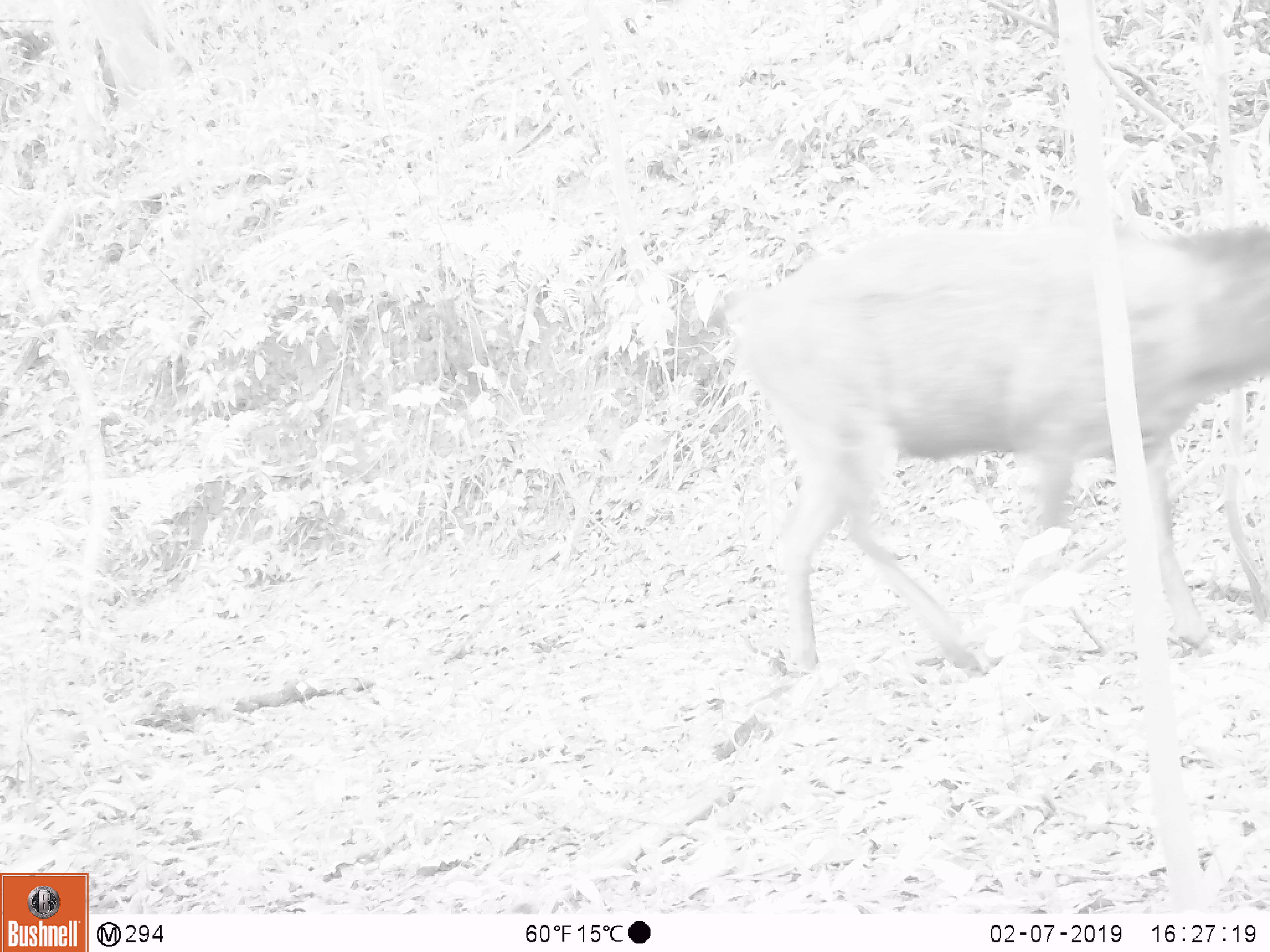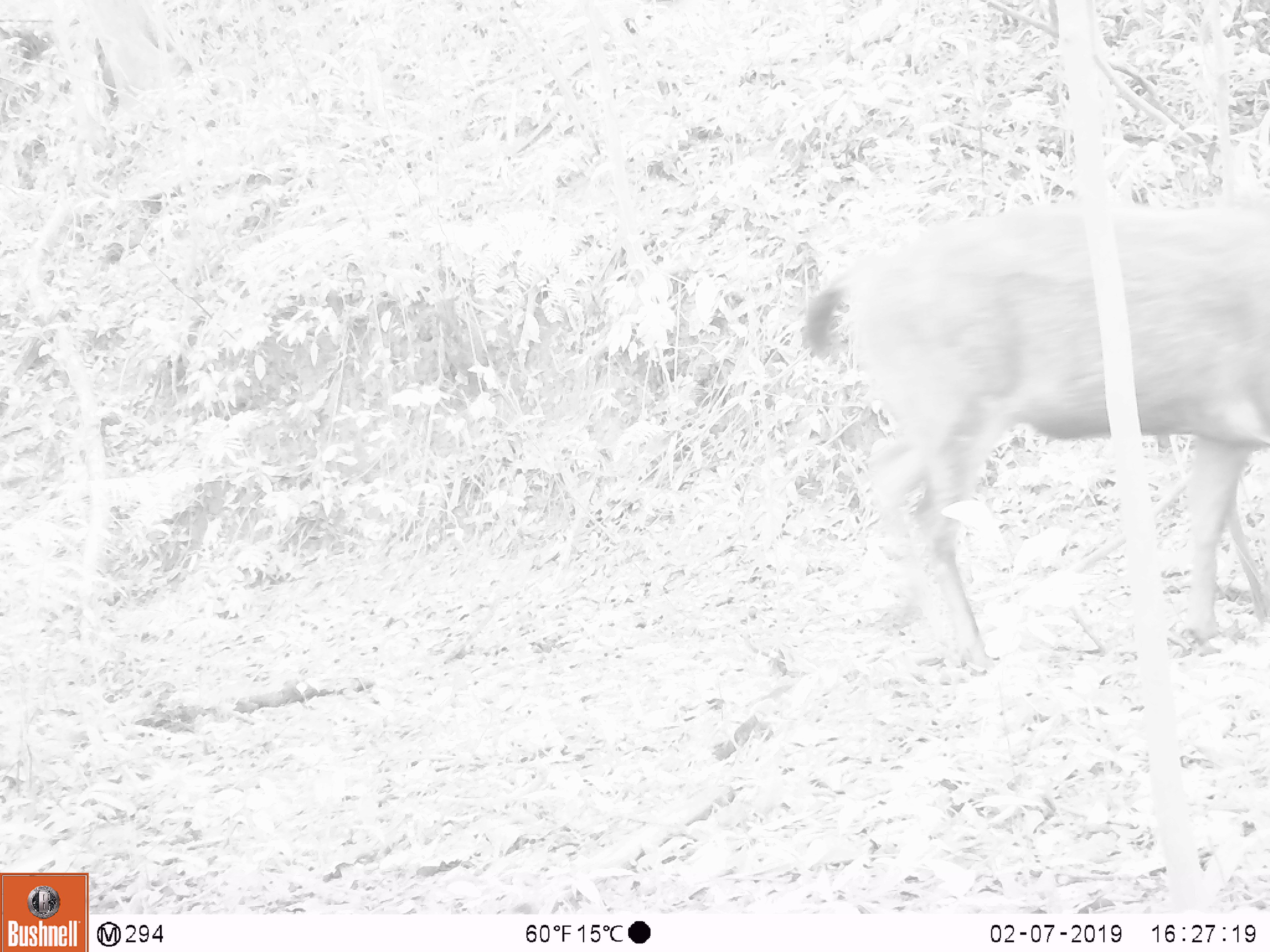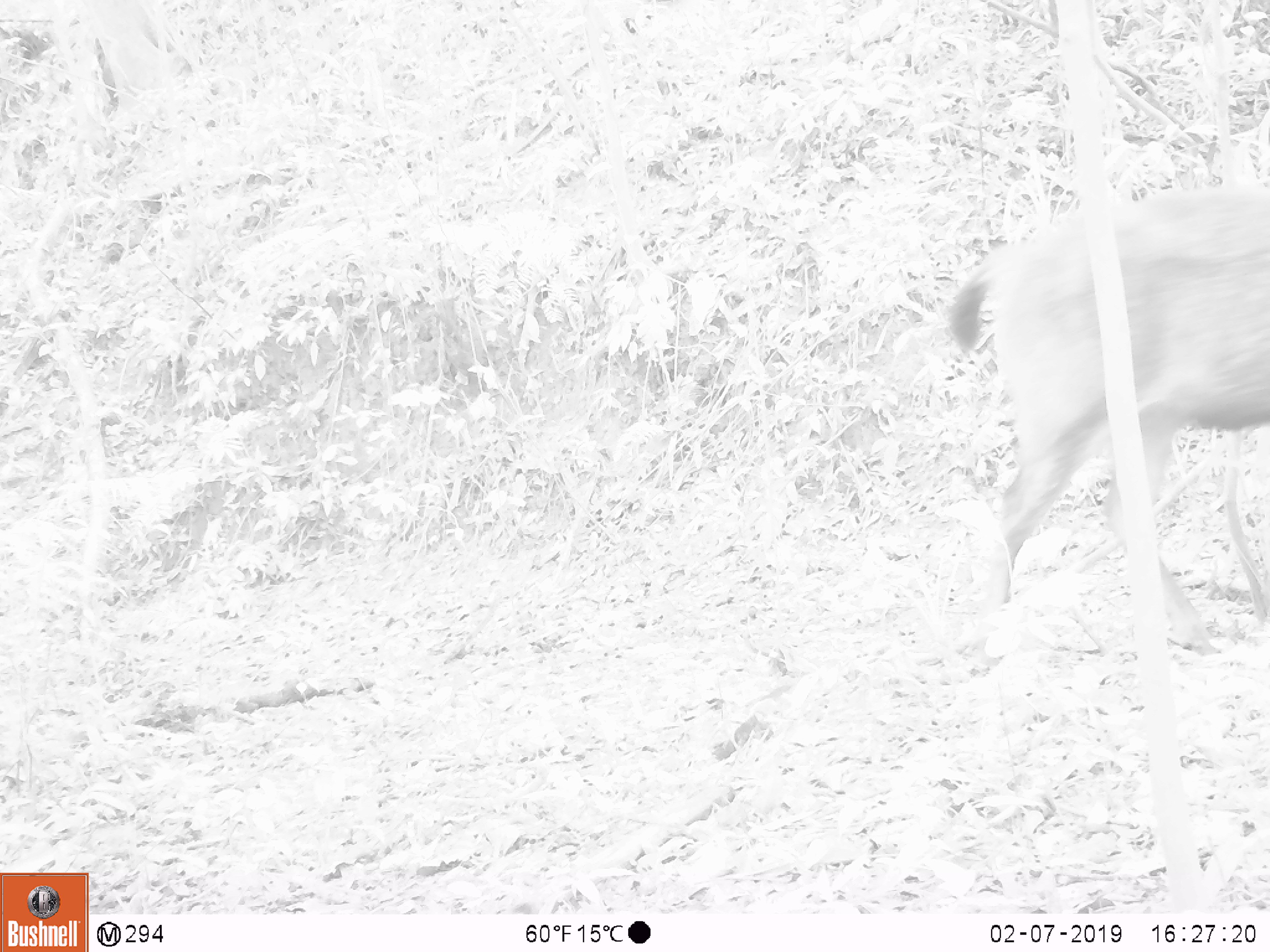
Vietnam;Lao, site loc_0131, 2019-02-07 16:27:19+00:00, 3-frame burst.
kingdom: Animalia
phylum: Chordata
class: Mammalia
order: Artiodactyla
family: Cervidae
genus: Rusa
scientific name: Rusa unicolor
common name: sambar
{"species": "sambar (Rusa unicolor)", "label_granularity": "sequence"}